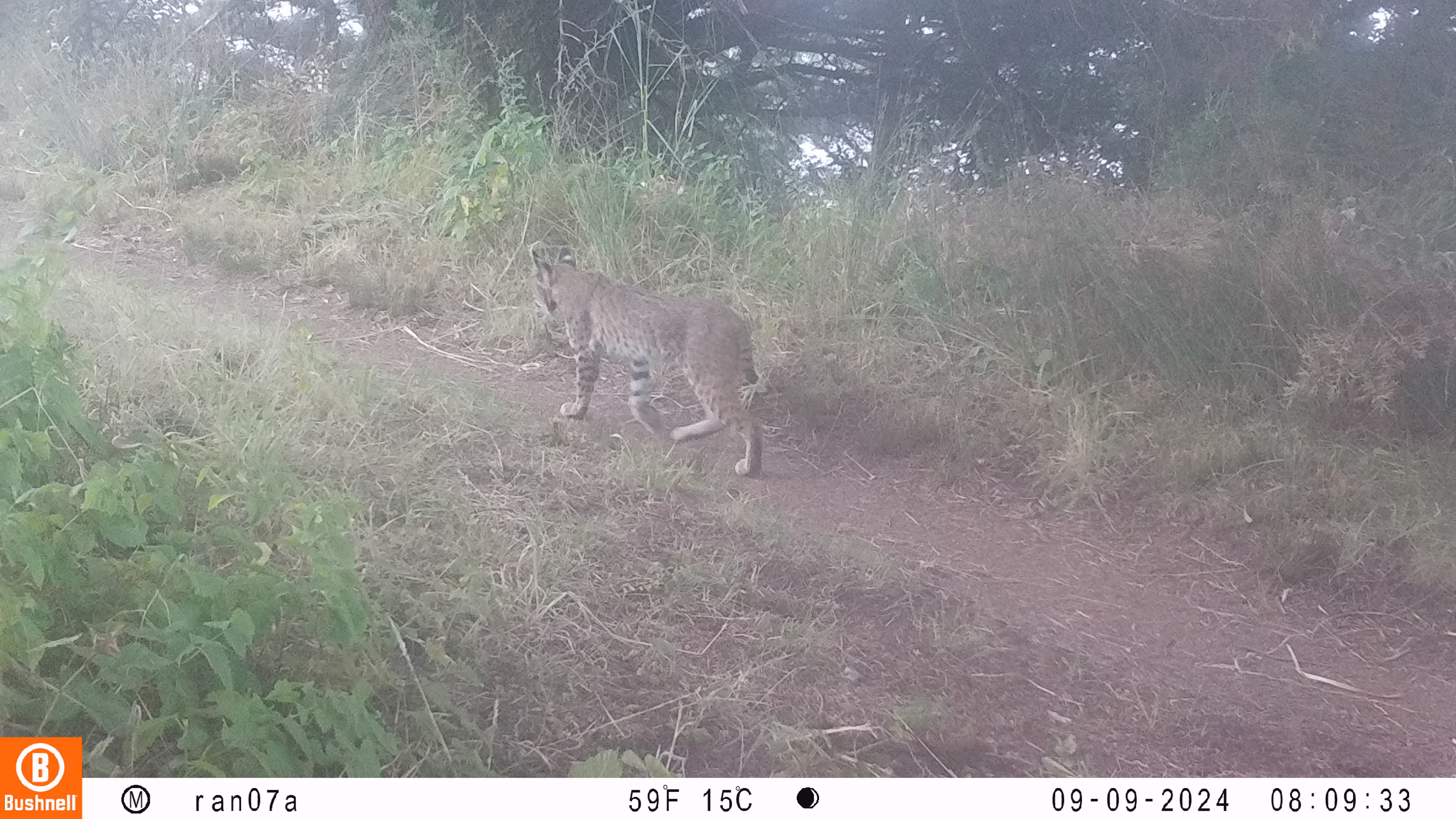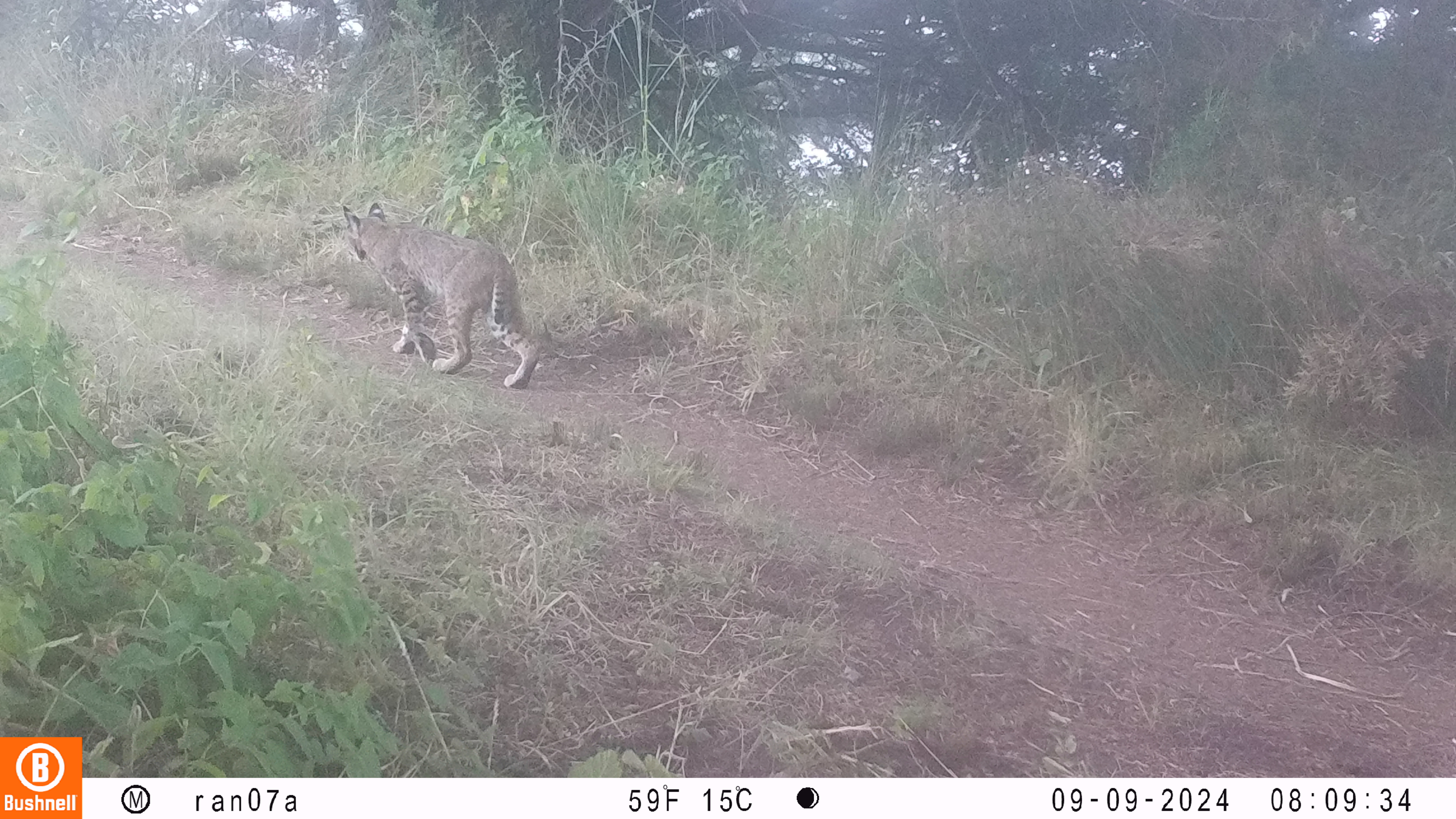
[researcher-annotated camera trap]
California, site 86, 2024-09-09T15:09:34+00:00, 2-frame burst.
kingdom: Animalia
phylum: Chordata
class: Mammalia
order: Carnivora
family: Felidae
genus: Lynx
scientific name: Lynx rufus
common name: bobcat